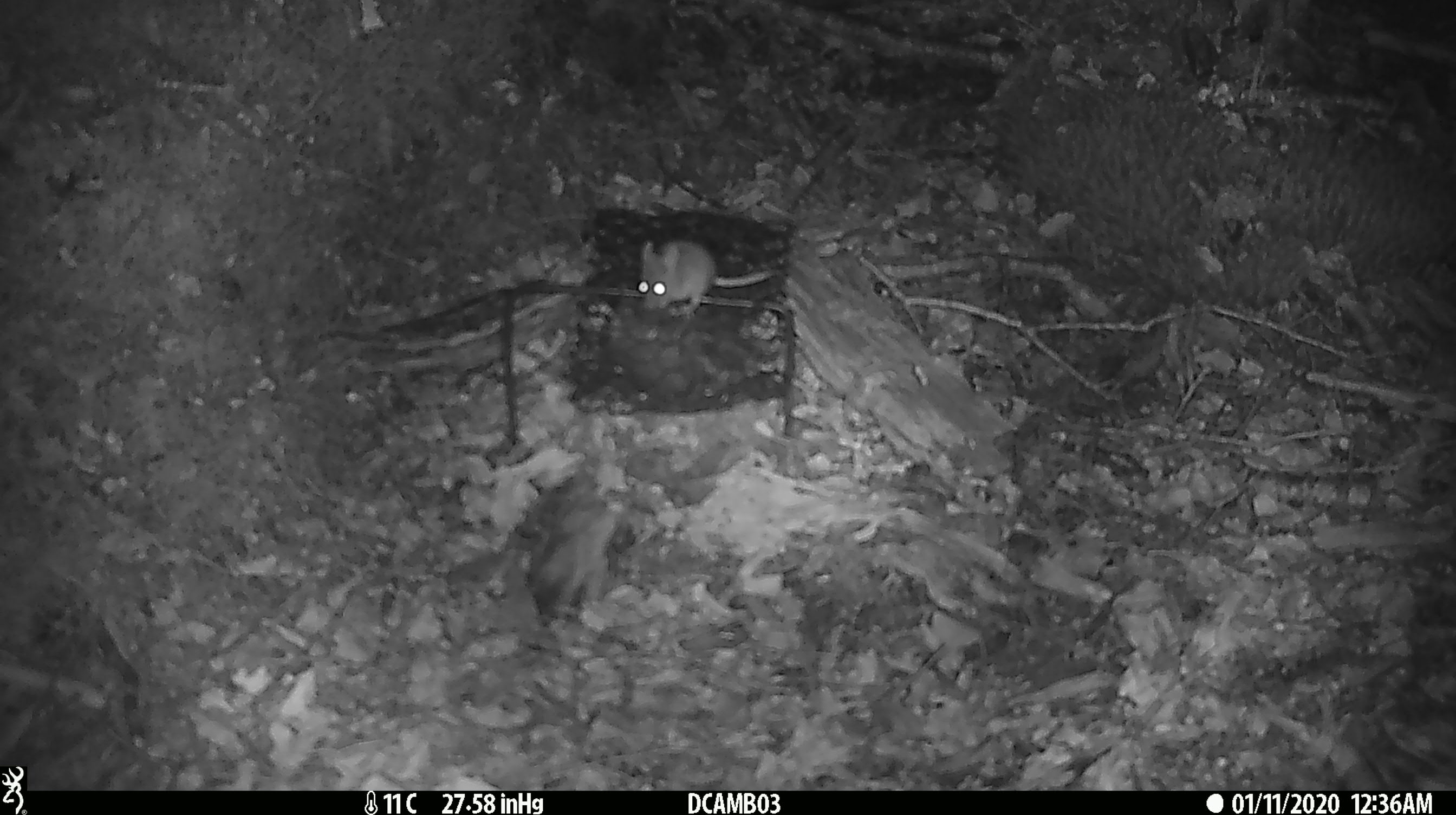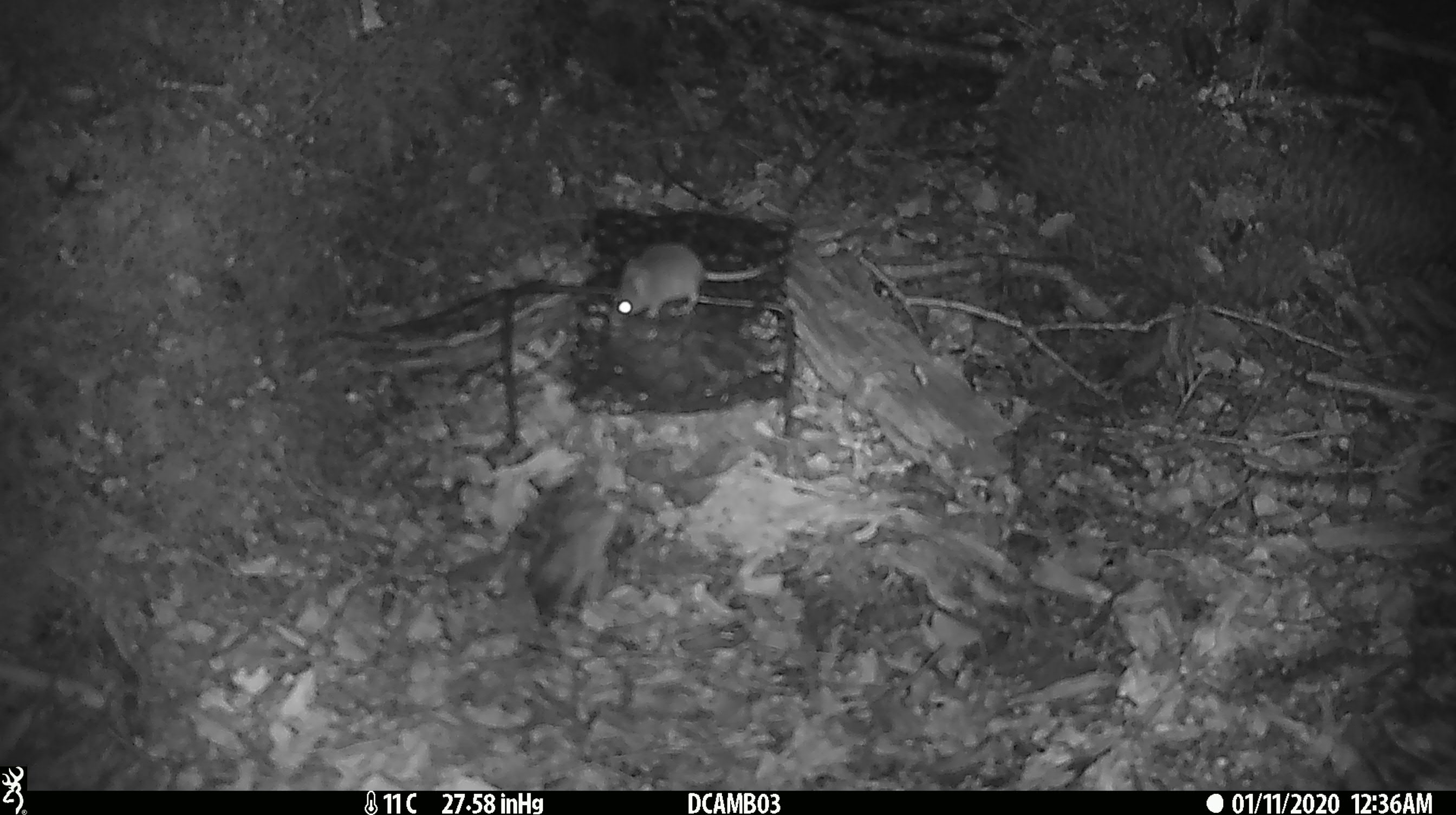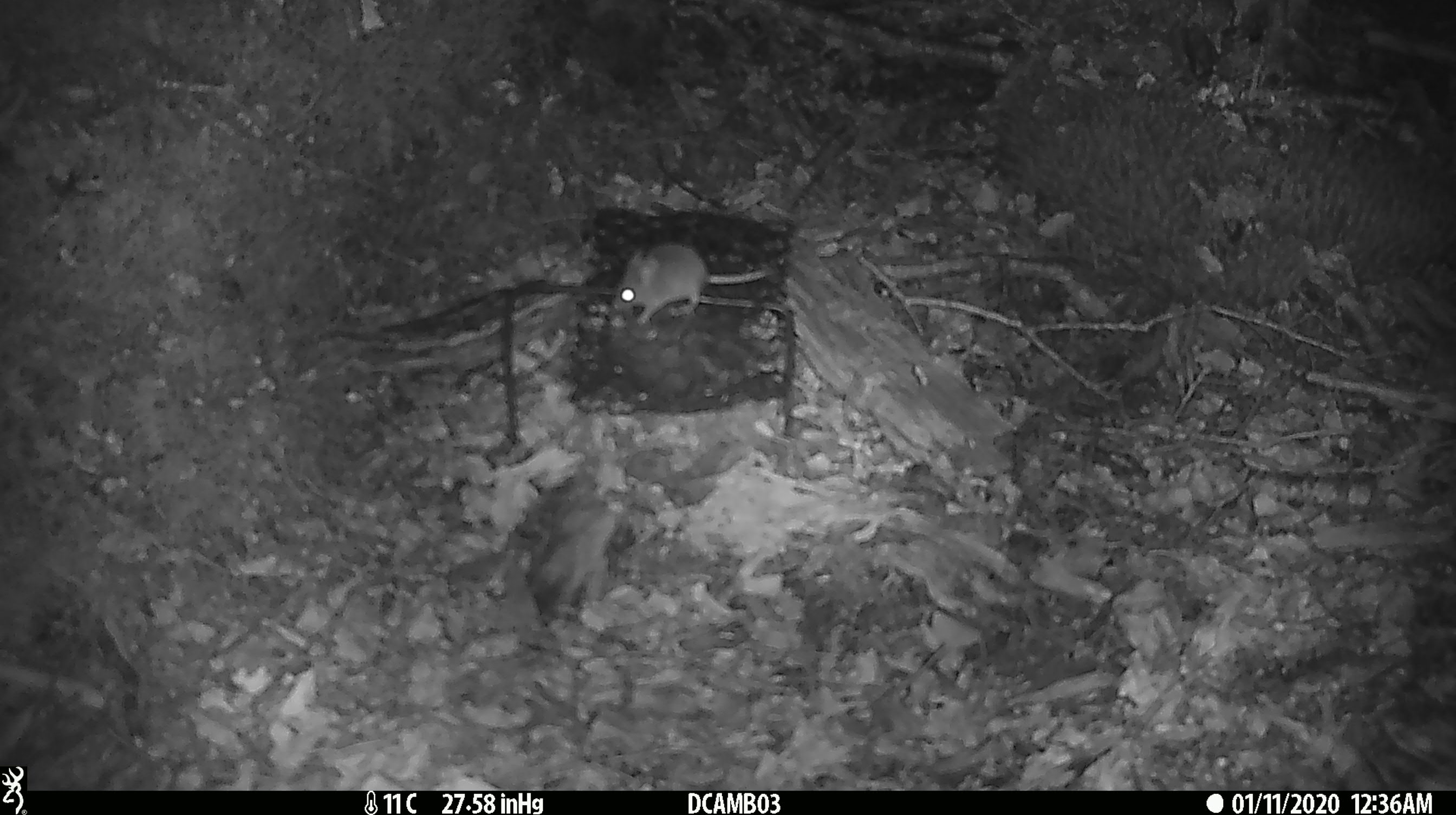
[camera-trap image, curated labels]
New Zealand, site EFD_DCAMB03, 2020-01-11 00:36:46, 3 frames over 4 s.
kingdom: Animalia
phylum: Chordata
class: Mammalia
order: Rodentia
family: Muridae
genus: Mus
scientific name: Mus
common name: mouse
Mouse (Mus).